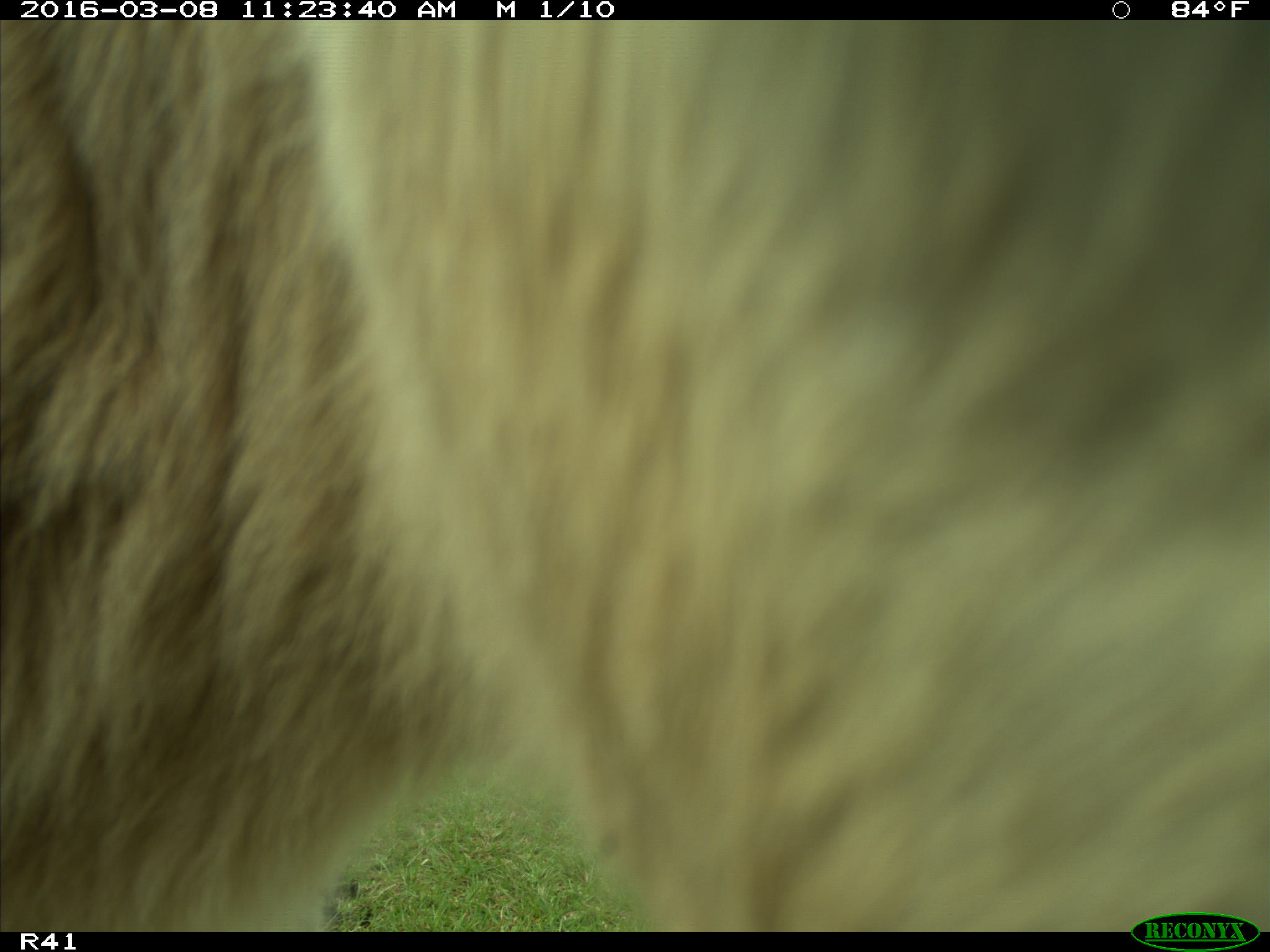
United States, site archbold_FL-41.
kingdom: Animalia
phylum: Chordata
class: Mammalia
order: Artiodactyla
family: Bovidae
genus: Bos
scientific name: Bos taurus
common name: domestic cow